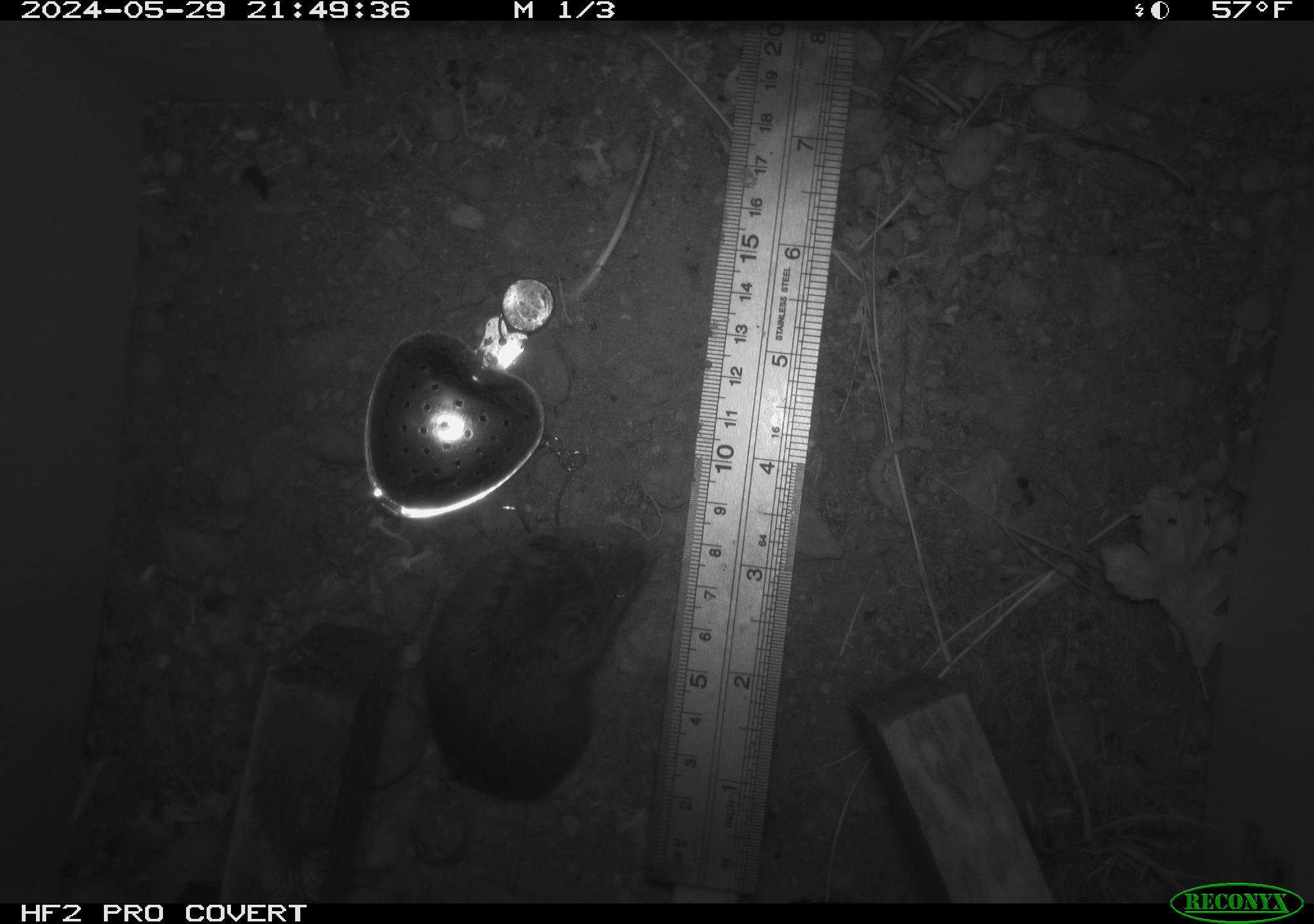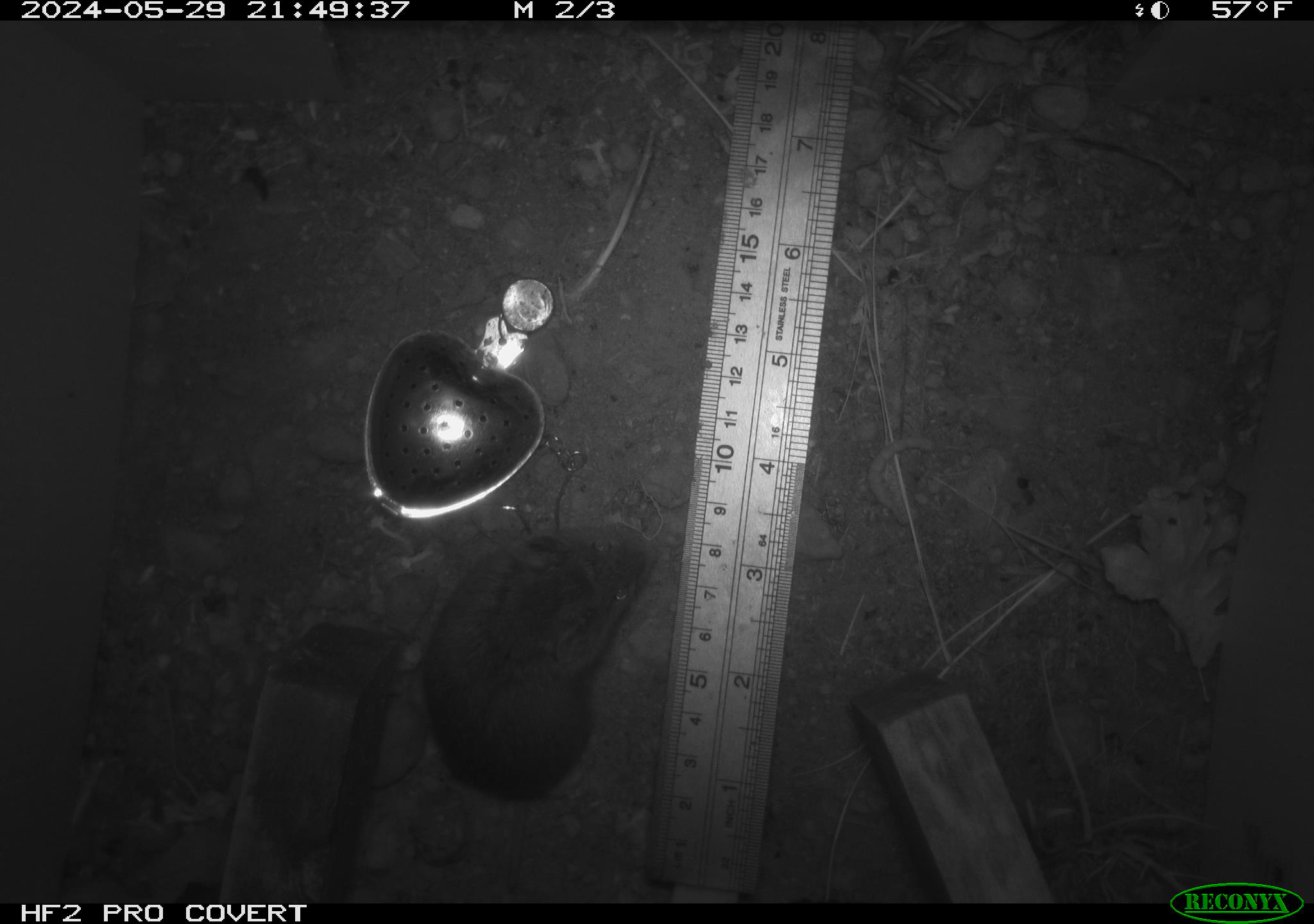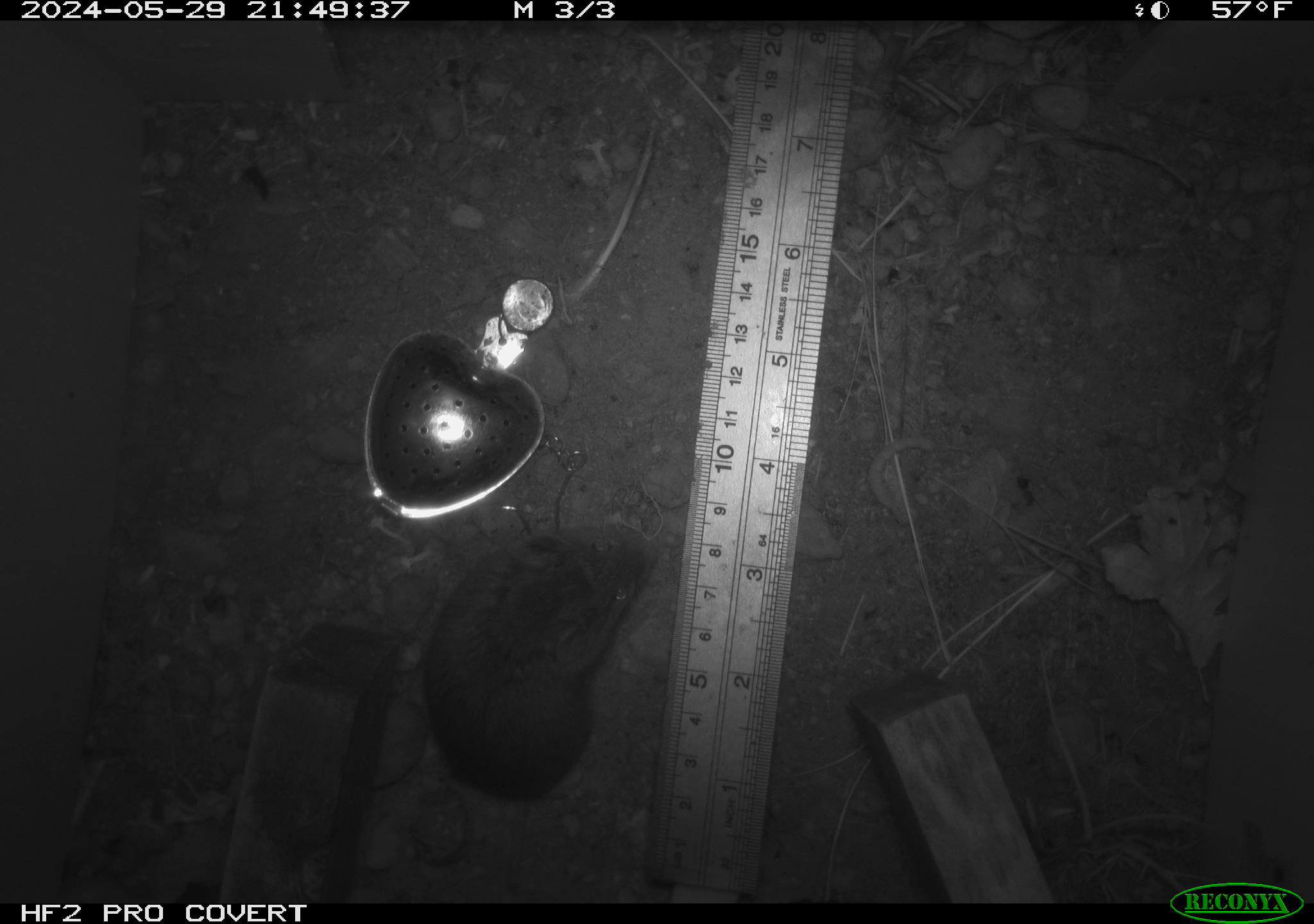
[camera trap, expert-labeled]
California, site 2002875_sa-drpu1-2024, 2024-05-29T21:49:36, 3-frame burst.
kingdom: Animalia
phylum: Chordata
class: Mammalia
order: Rodentia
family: Cricetidae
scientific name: Arvicolinae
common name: voles, lemmings, and muskrats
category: arvicolinae subfamily